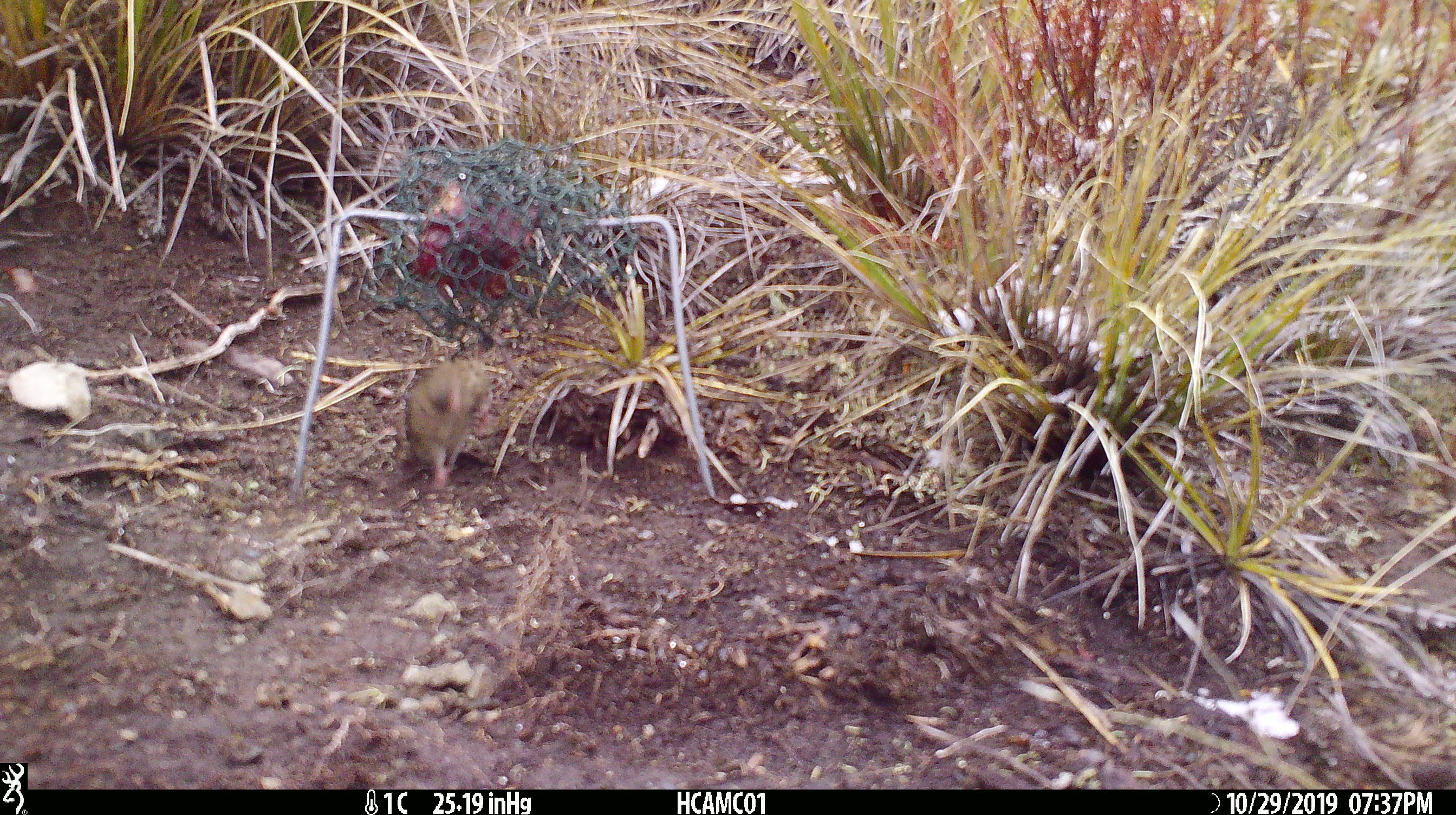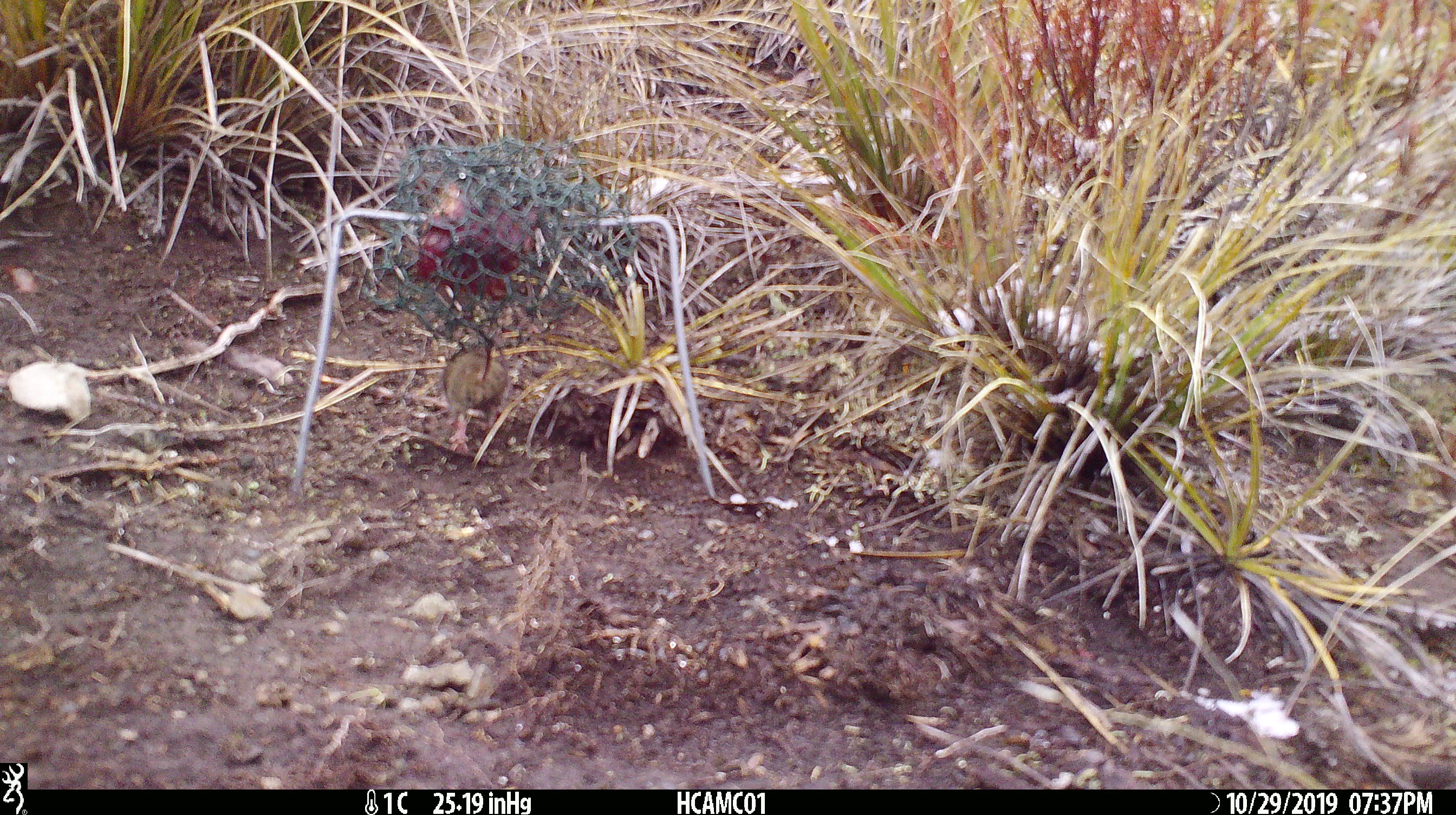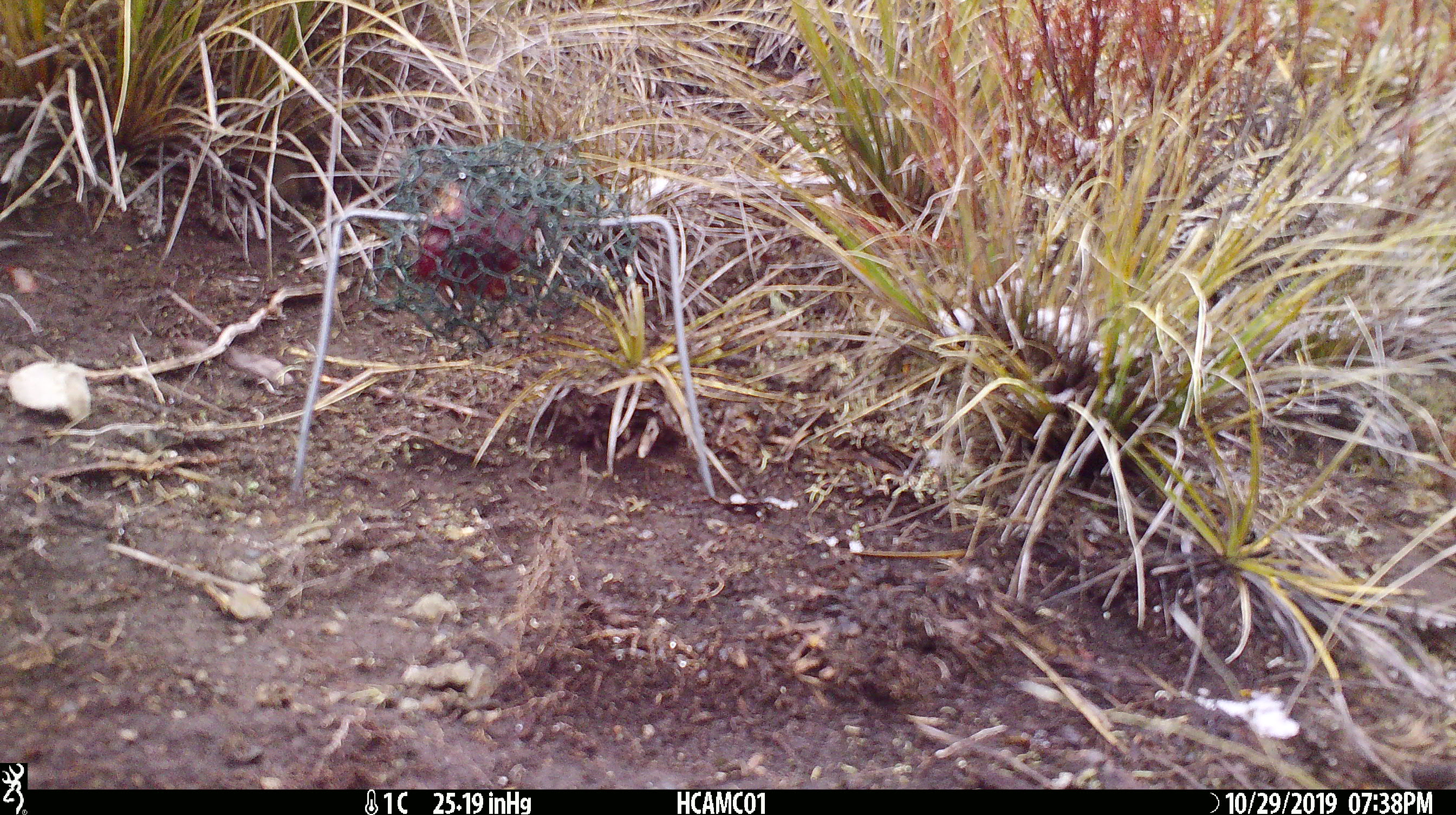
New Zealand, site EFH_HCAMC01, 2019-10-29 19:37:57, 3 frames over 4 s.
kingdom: Animalia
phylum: Chordata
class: Mammalia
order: Rodentia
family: Muridae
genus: Mus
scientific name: Mus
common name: mouse